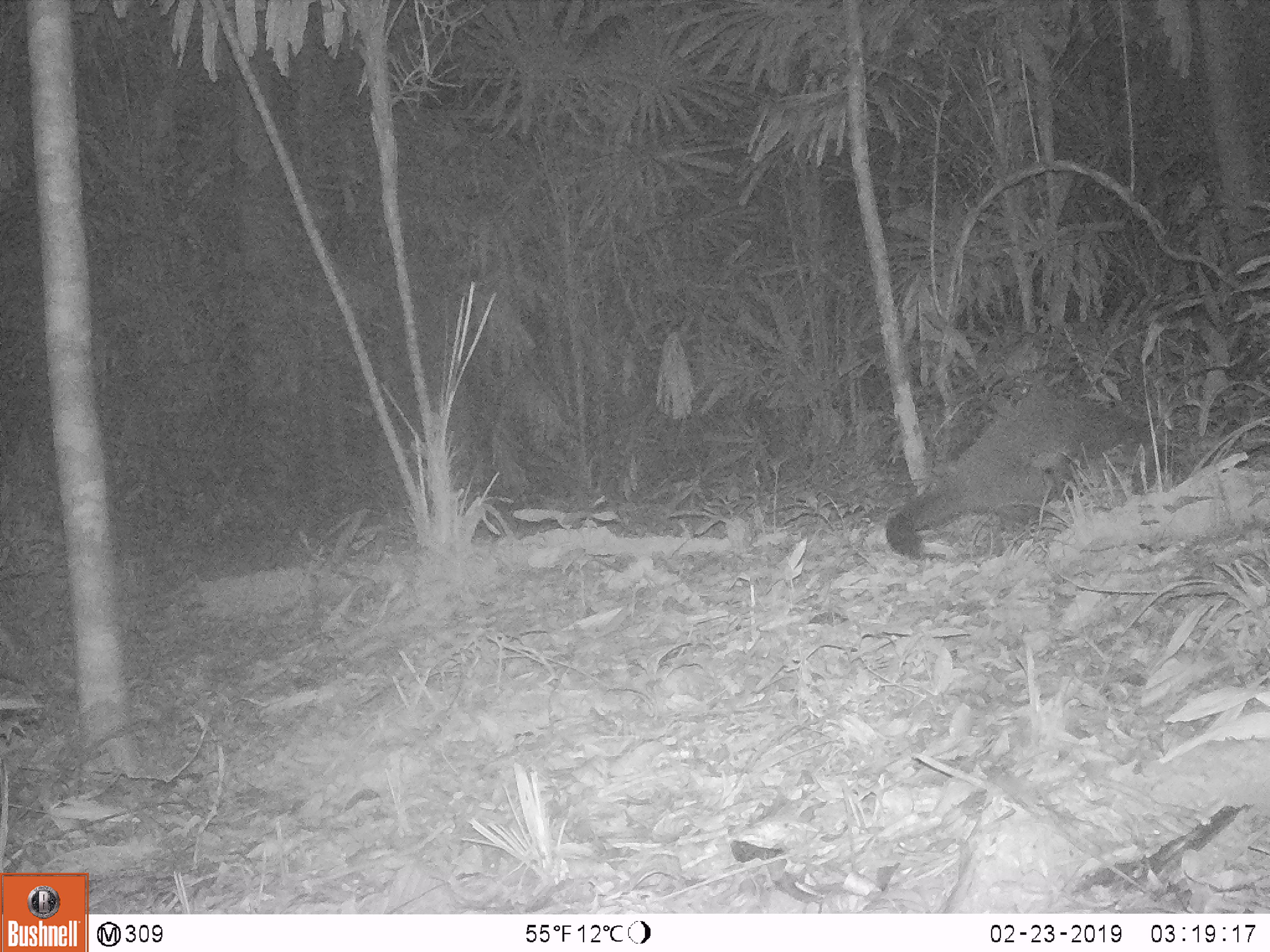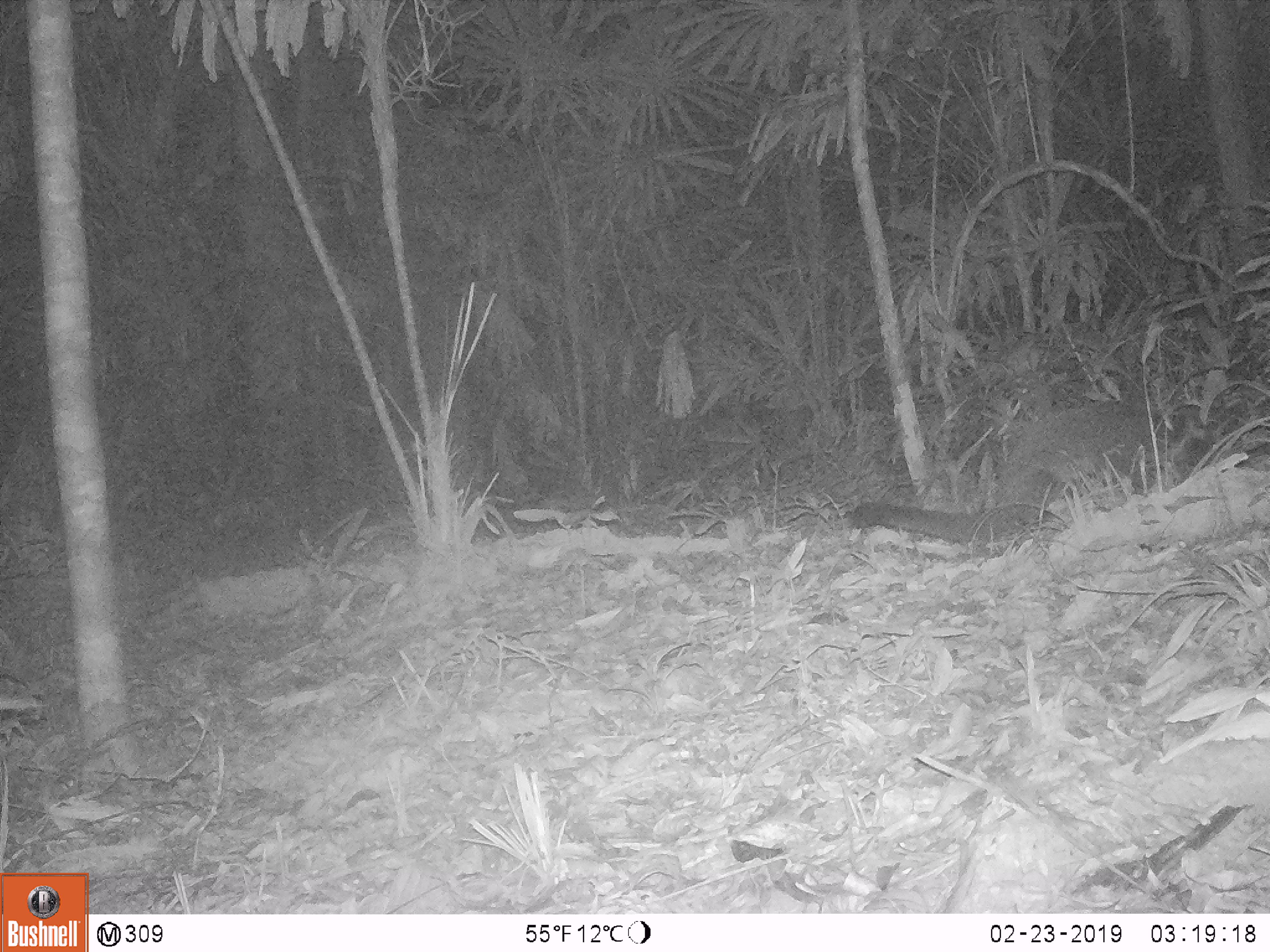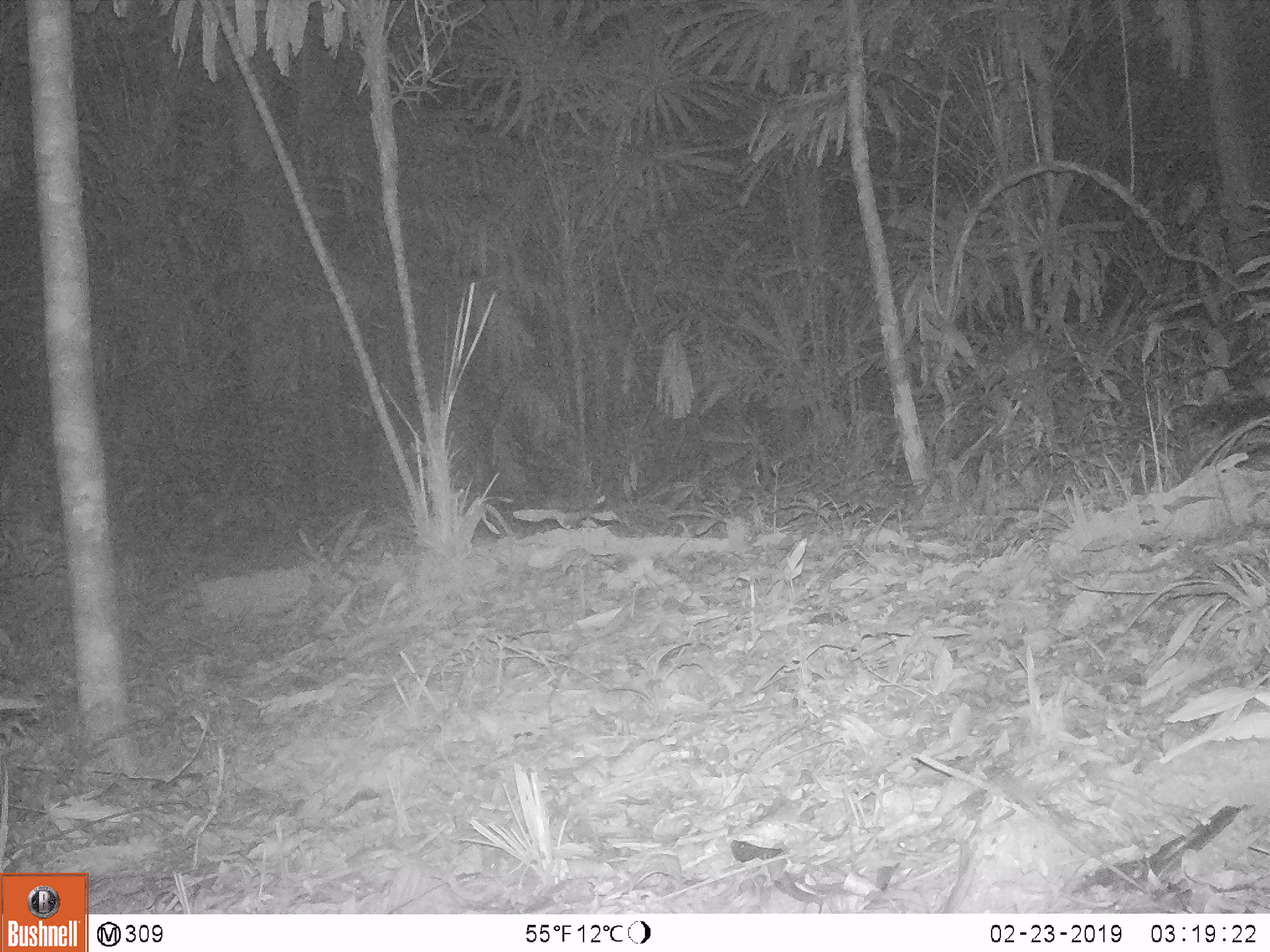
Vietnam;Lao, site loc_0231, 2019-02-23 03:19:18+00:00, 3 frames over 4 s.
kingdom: Animalia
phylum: Chordata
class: Mammalia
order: Carnivora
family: Viverridae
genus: Paguma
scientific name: Paguma larvata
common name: masked palm civet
Masked palm civet (Paguma larvata). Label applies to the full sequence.